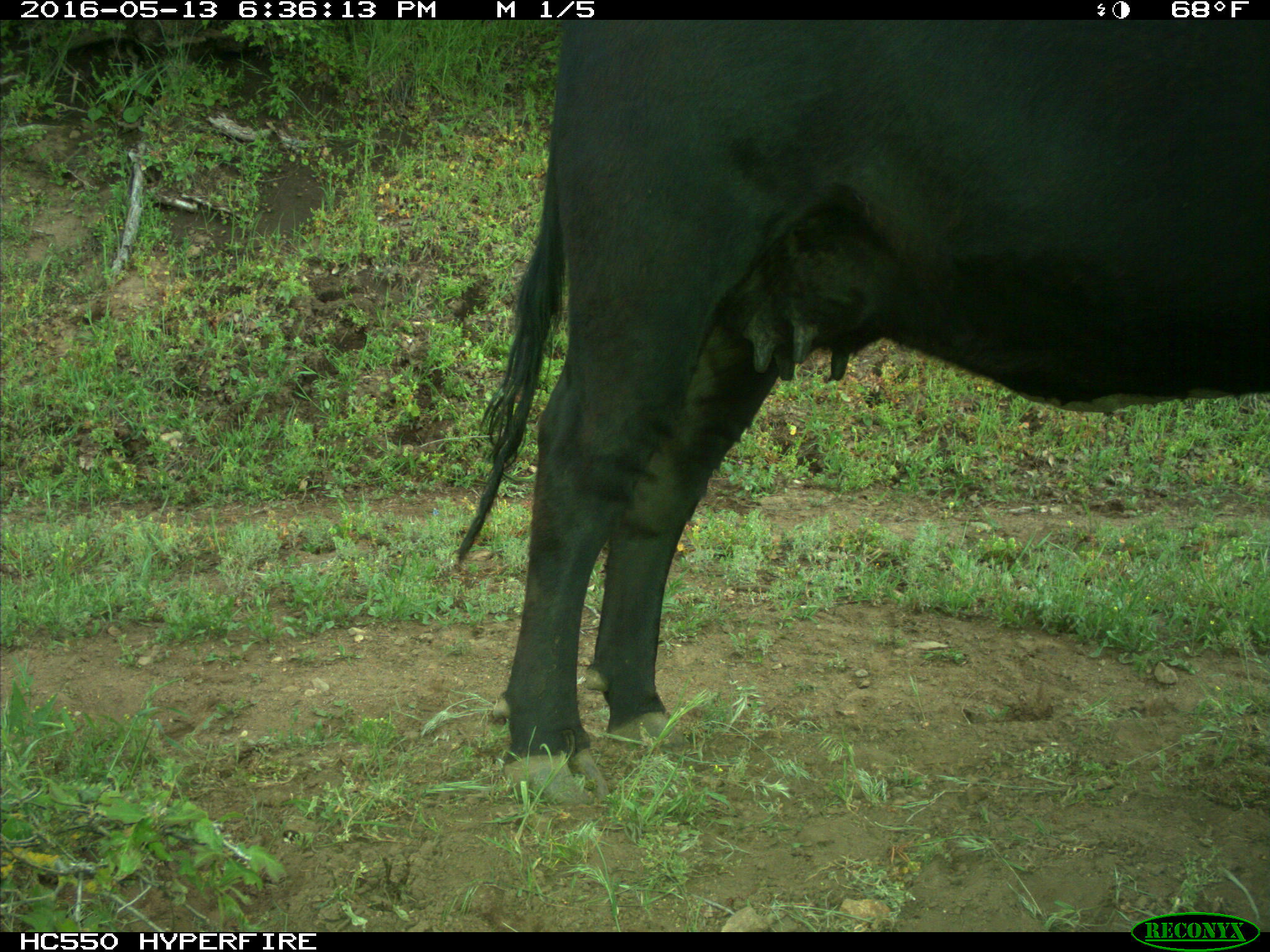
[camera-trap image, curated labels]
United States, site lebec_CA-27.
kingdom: Animalia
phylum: Chordata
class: Mammalia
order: Artiodactyla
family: Bovidae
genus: Bos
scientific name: Bos taurus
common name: domestic cow